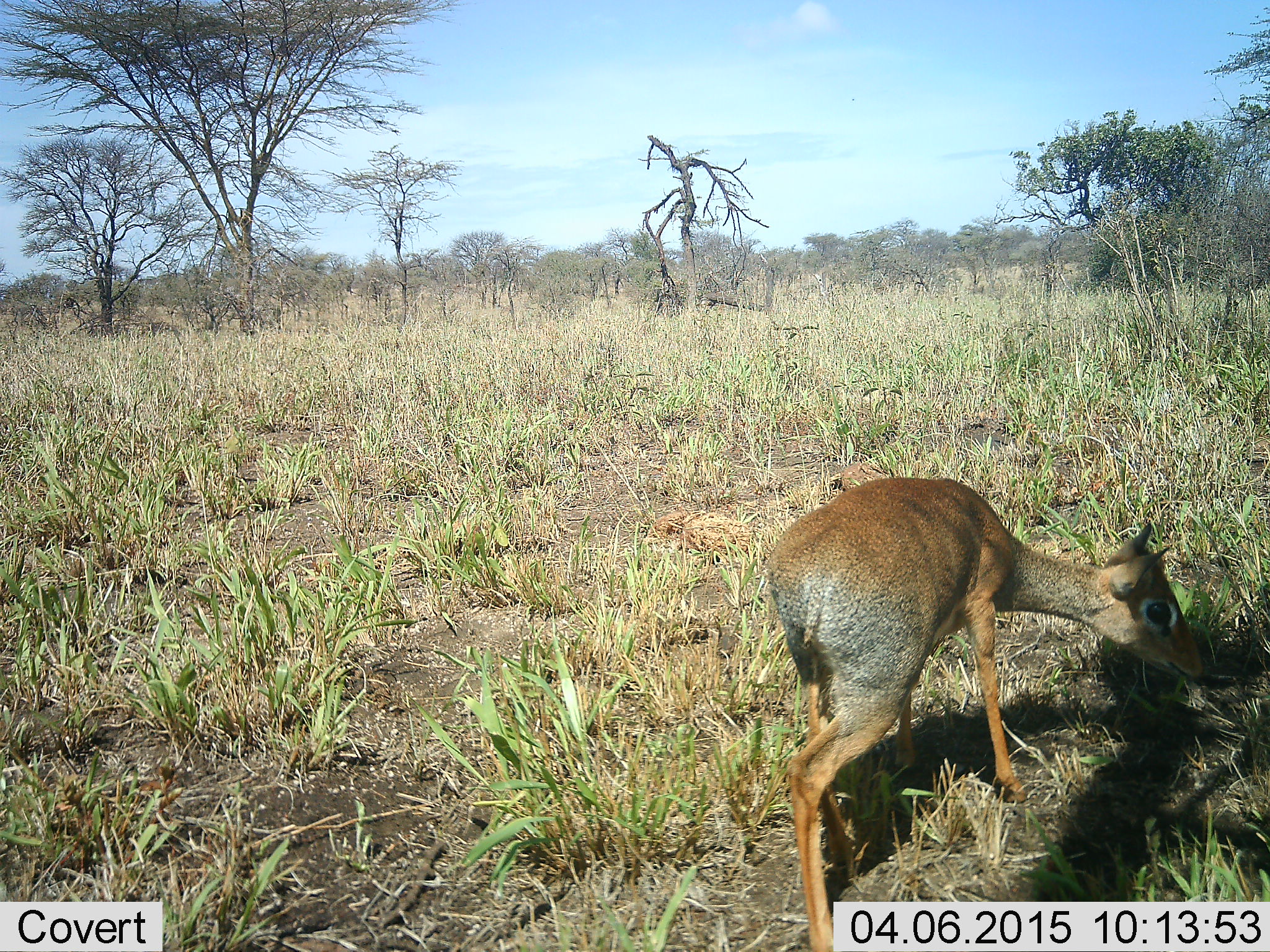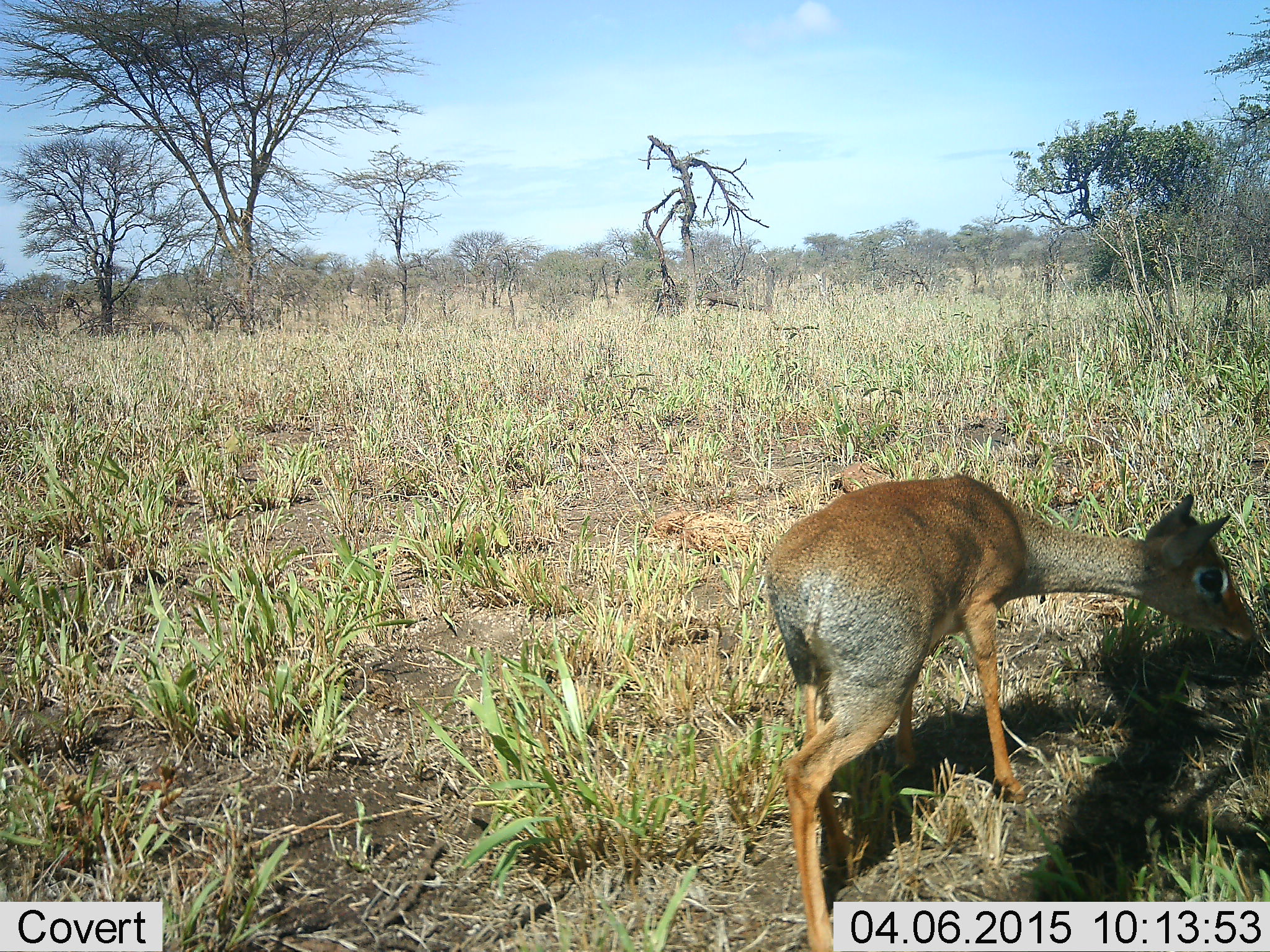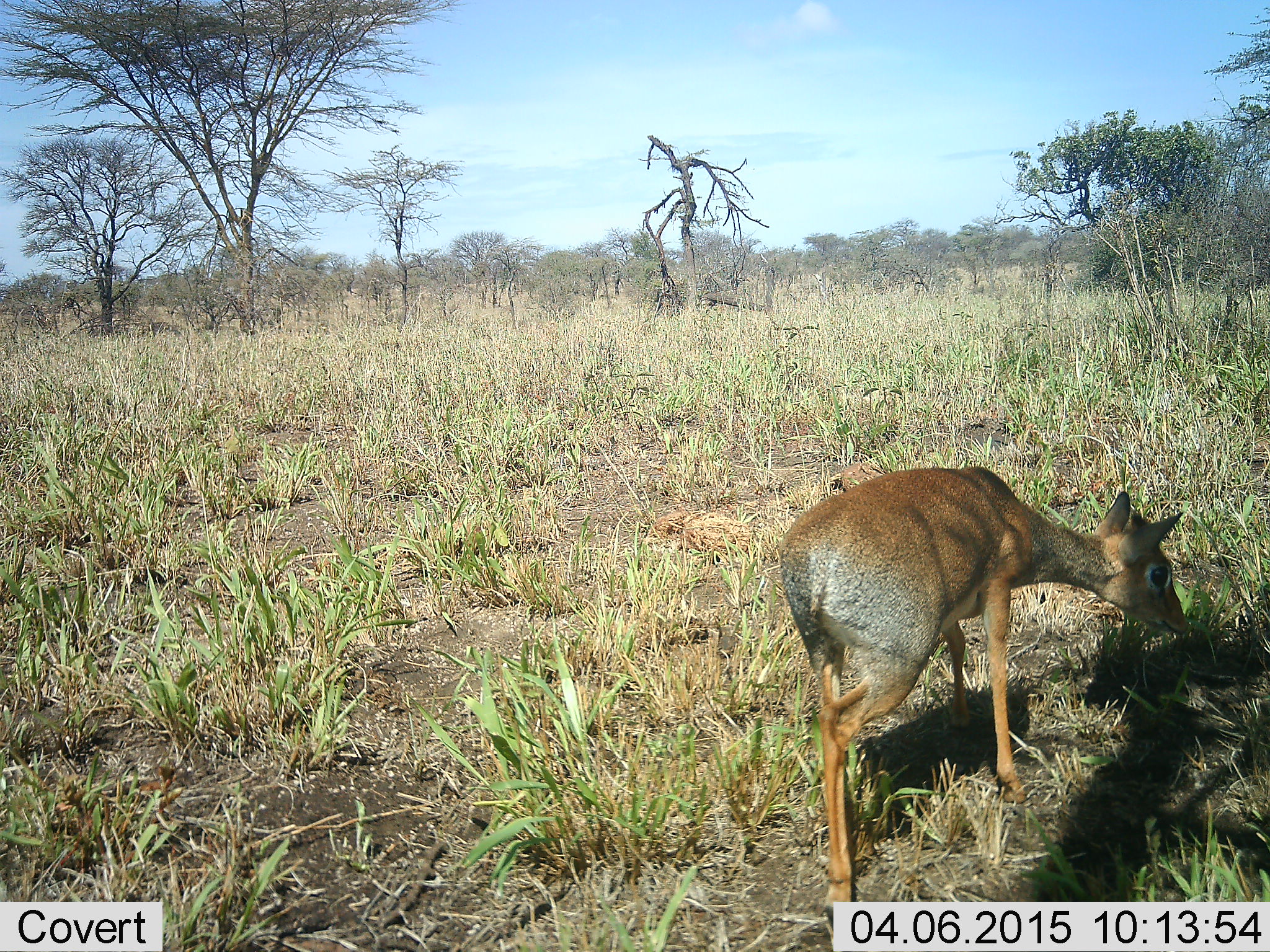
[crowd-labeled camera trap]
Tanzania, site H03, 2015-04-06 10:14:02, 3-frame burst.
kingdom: Animalia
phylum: Chordata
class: Mammalia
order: Artiodactyla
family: Bovidae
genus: Madoqua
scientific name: Madoqua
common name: dikdik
Dikdik (Madoqua), count 1. Behavior (volunteer vote fractions): standing 50%, resting 0%, moving 20%, interacting 0%. Young present (vote fraction): 0%. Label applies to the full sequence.